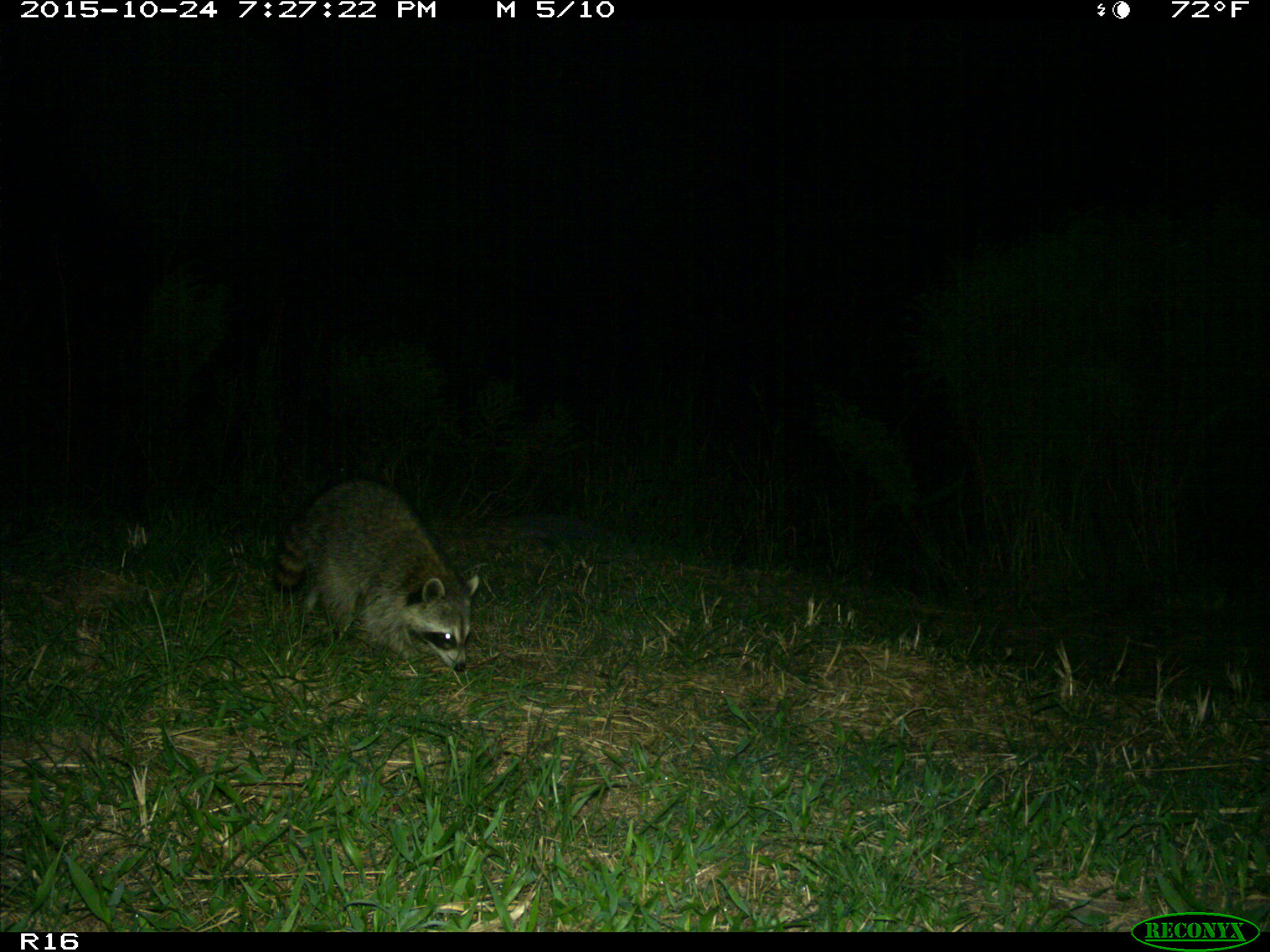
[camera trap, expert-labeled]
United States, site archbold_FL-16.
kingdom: Animalia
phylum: Chordata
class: Mammalia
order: Carnivora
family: Procyonidae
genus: Procyon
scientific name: Procyon lotor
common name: common raccoon